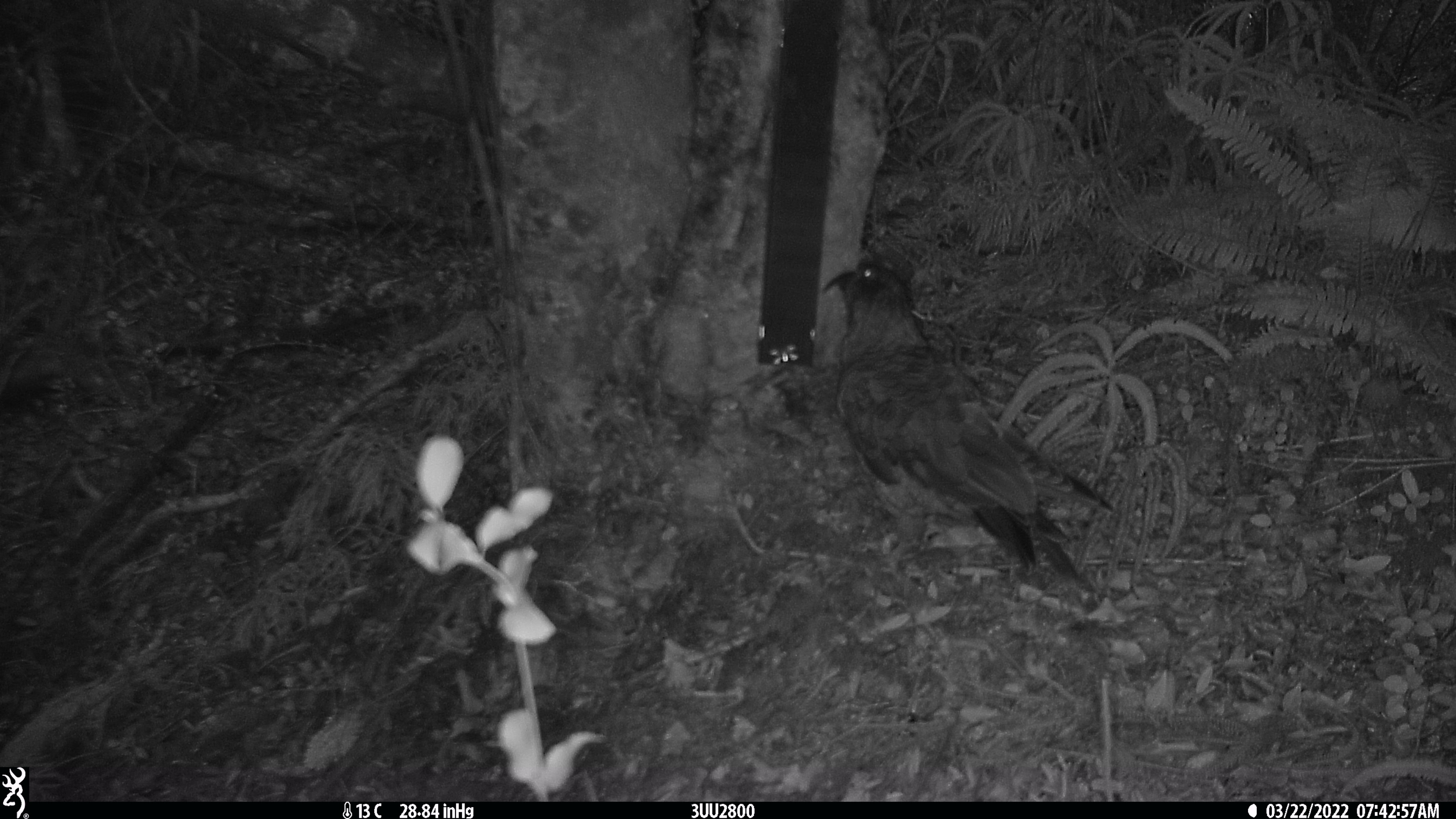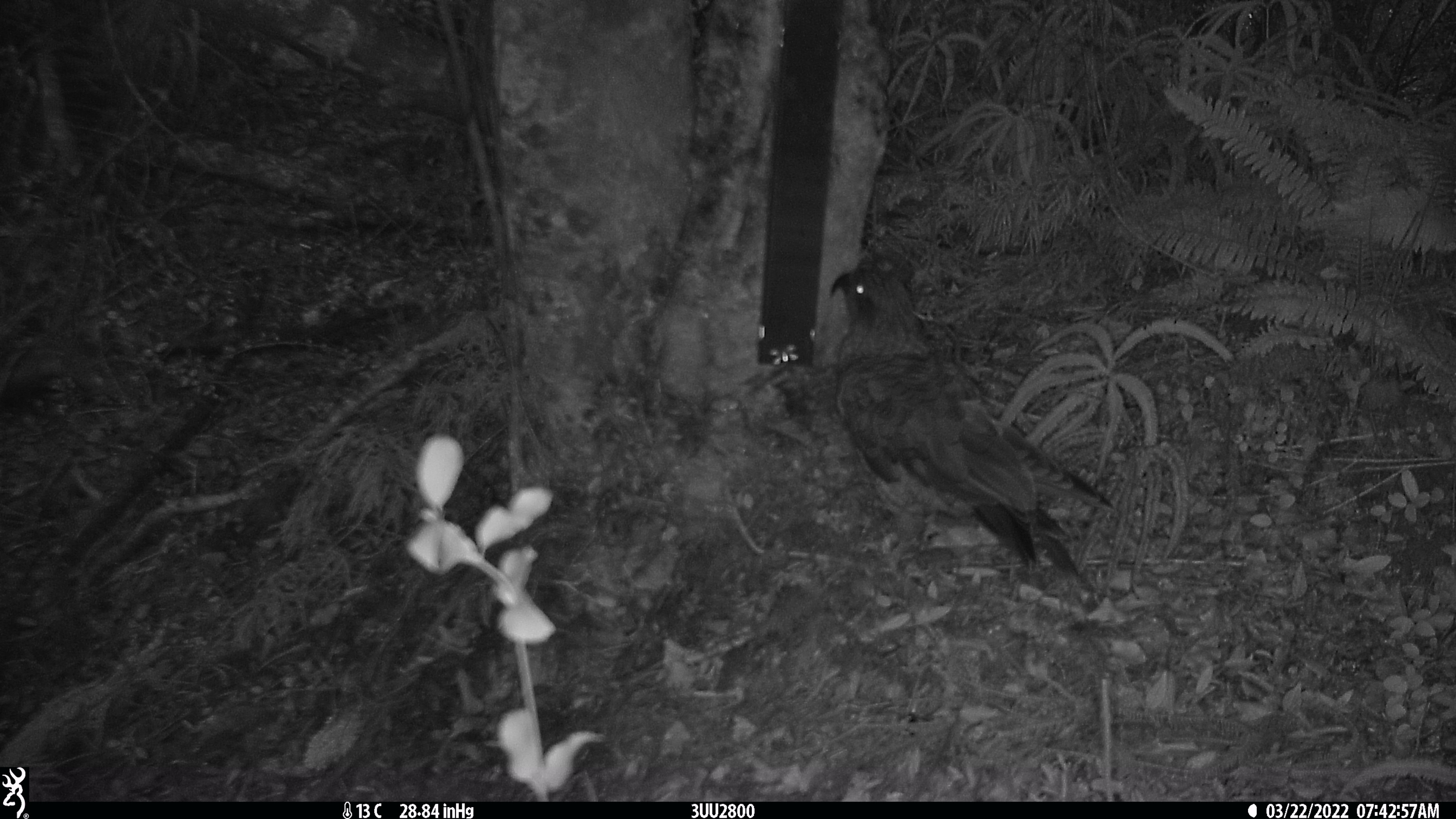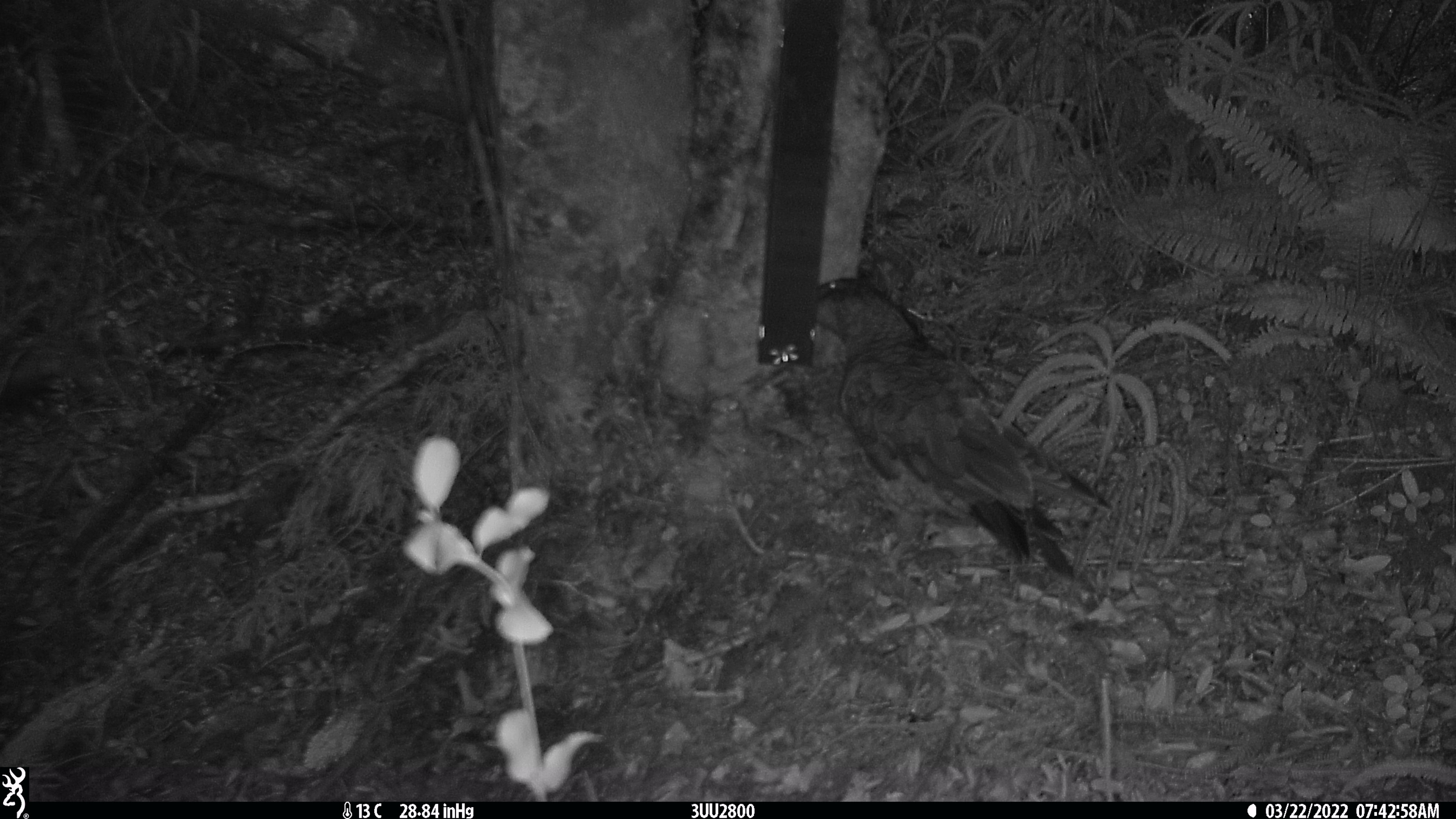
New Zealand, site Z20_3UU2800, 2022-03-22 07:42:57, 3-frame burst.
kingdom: Animalia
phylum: Chordata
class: Aves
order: Psittaciformes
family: Strigopidae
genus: Nestor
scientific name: Nestor notabilis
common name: kea